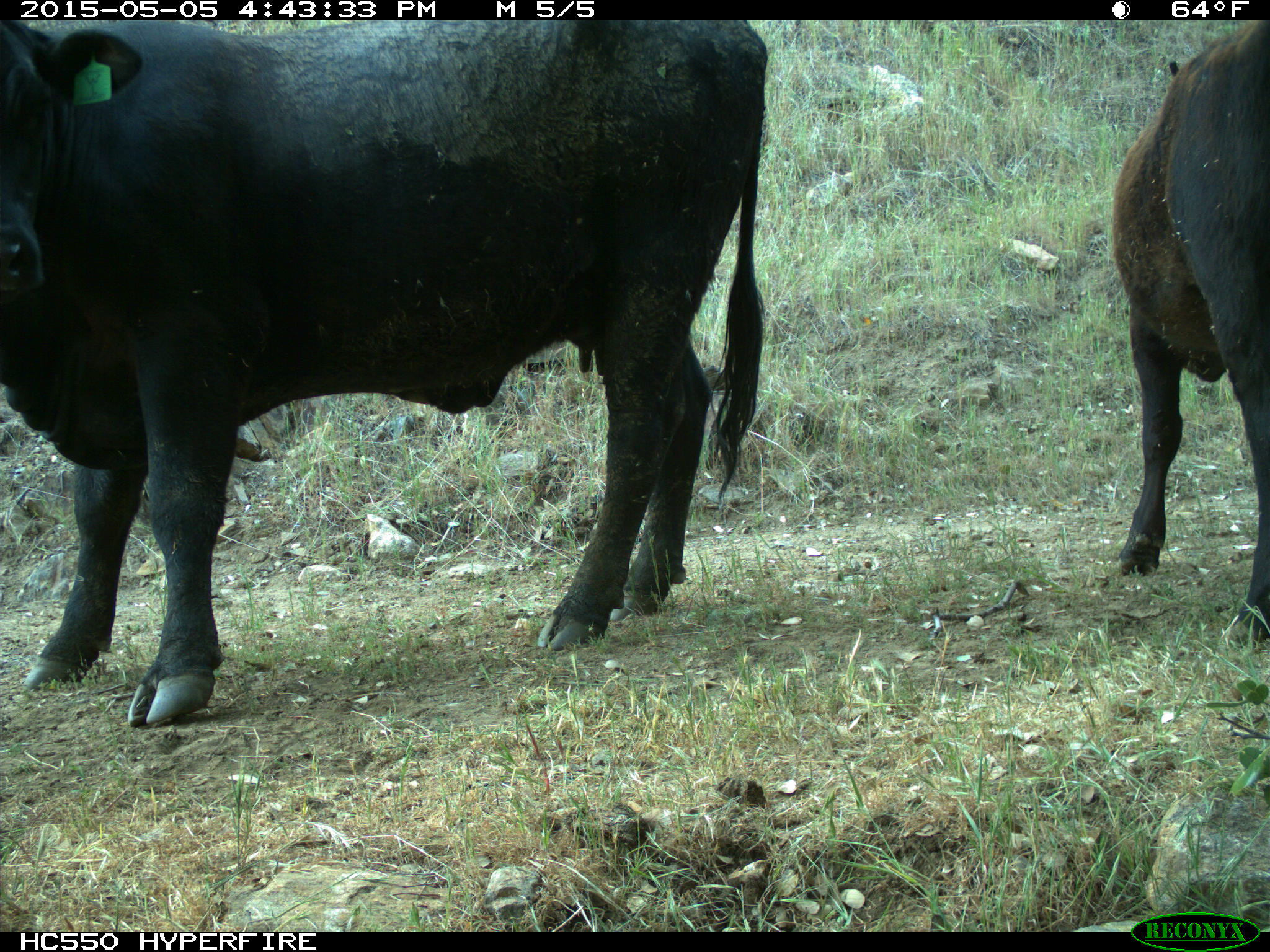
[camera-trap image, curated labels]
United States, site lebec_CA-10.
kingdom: Animalia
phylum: Chordata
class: Mammalia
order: Artiodactyla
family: Bovidae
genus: Bos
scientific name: Bos taurus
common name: domestic cow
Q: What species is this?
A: Bos taurus (domestic cow).